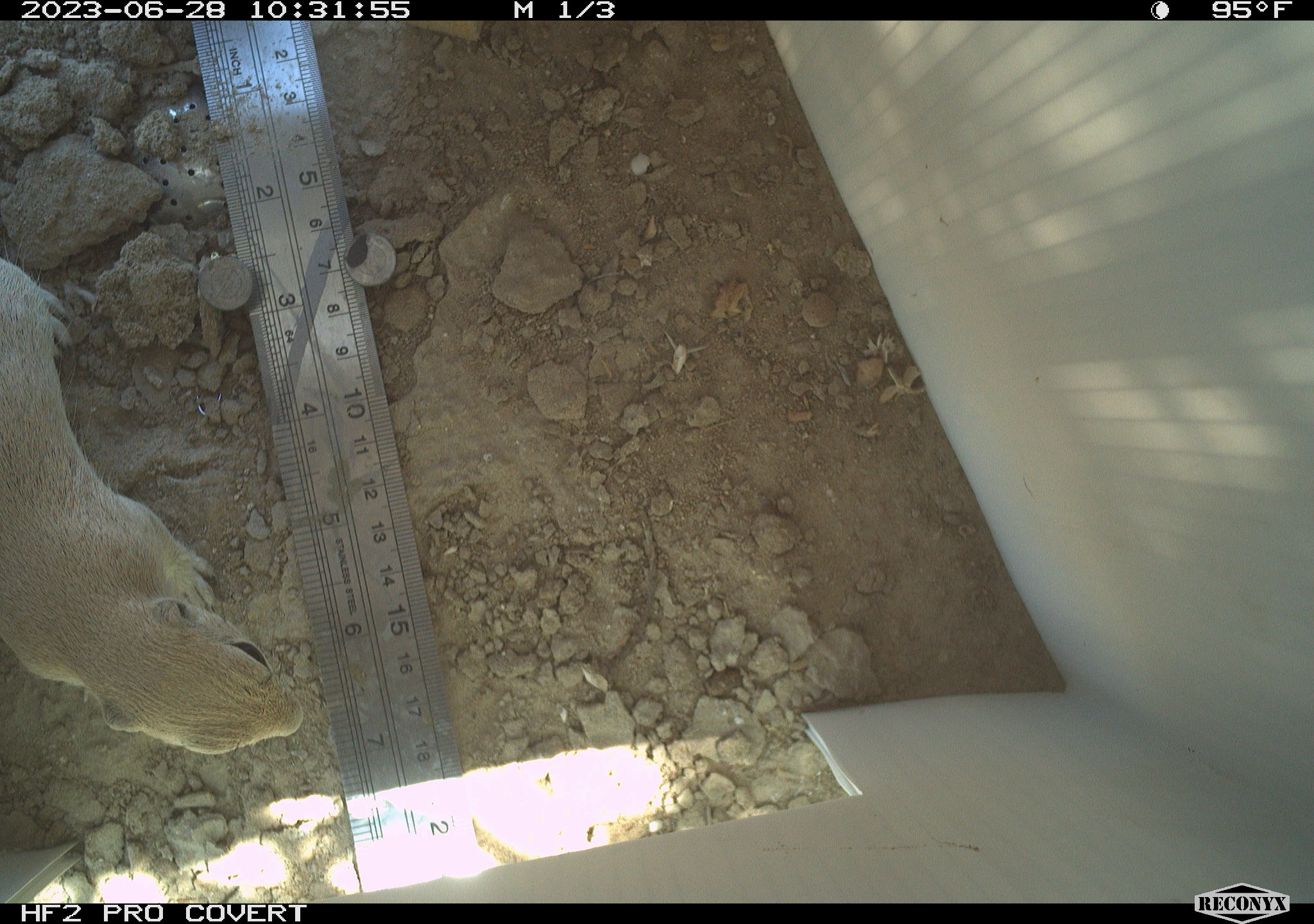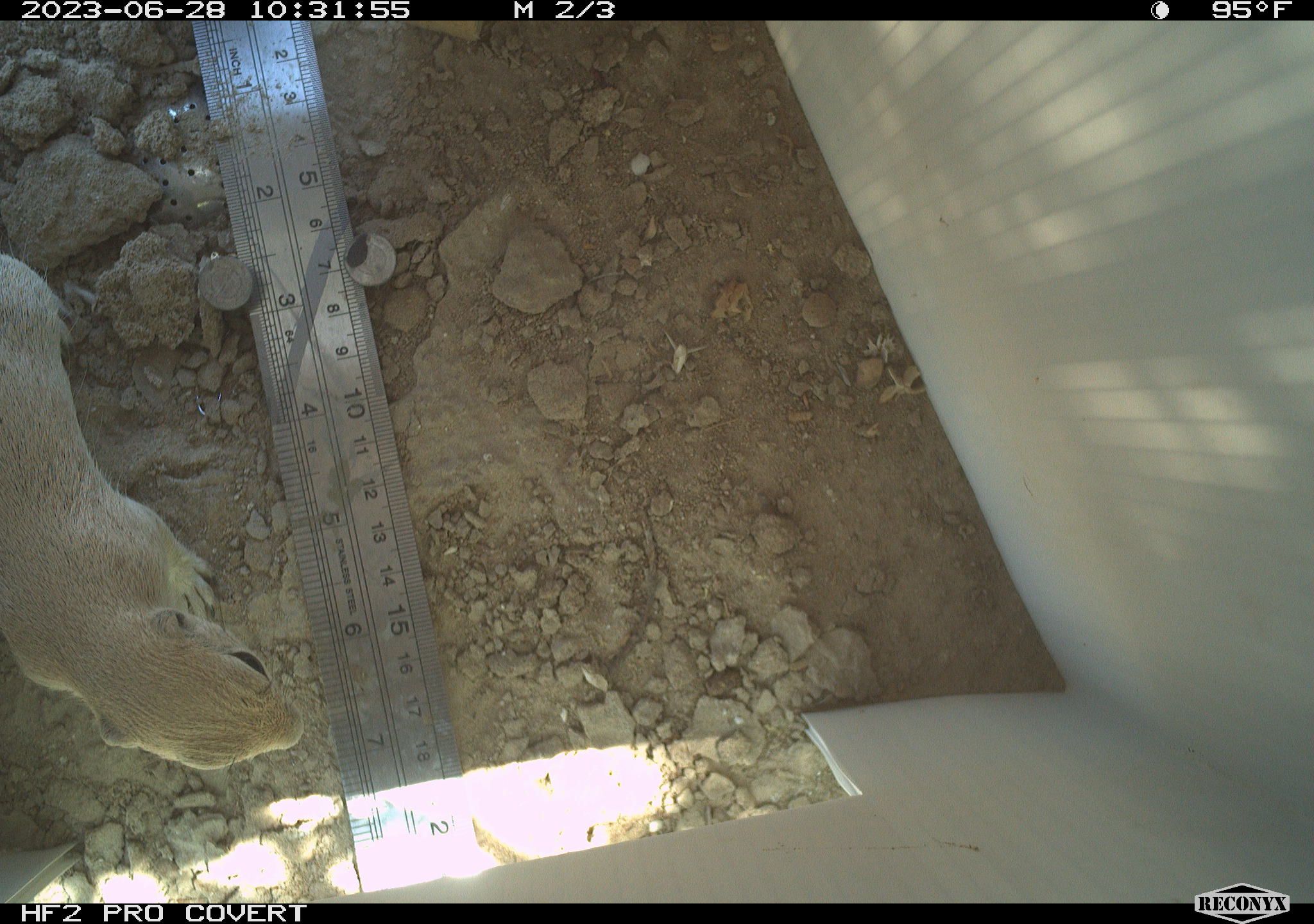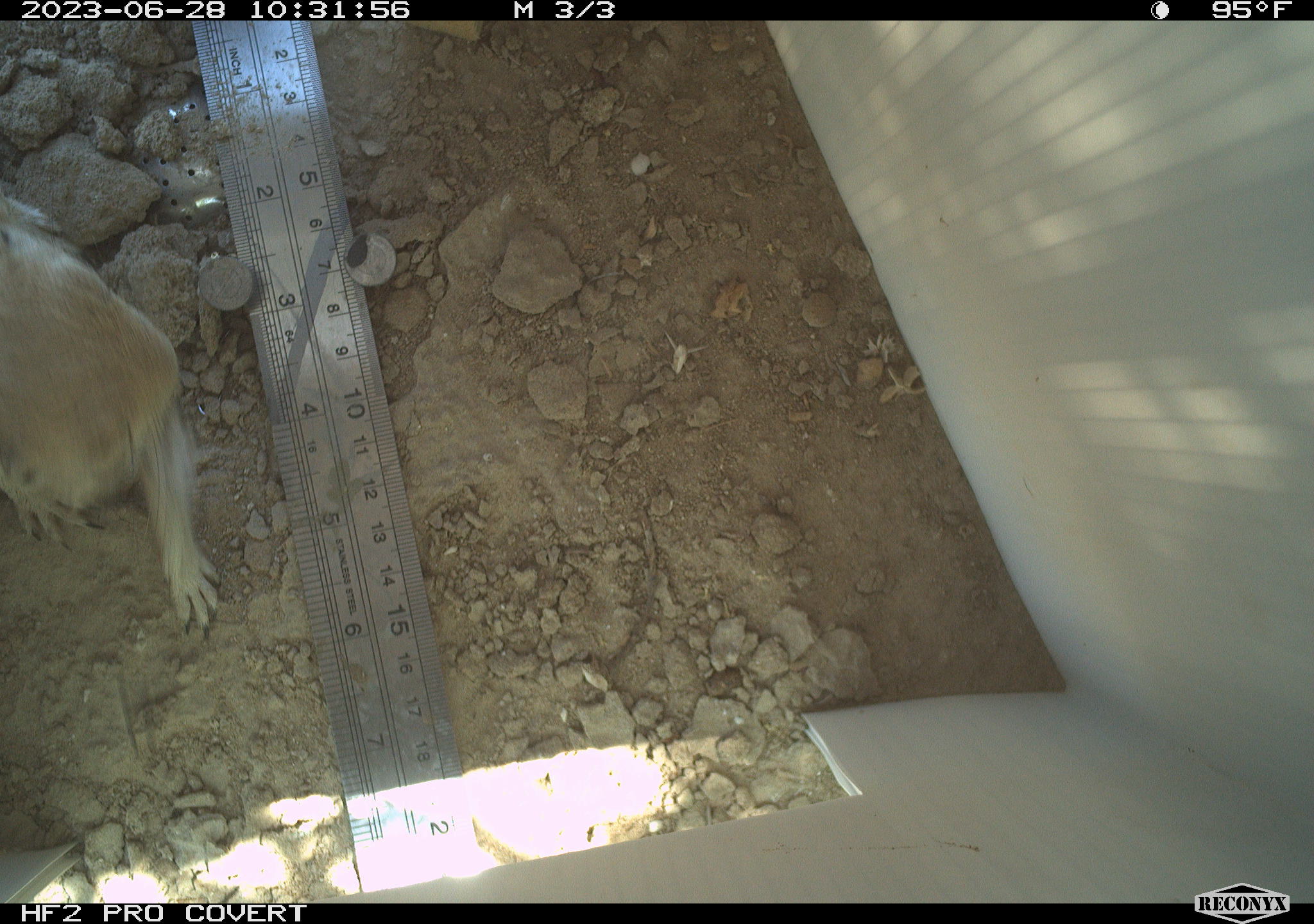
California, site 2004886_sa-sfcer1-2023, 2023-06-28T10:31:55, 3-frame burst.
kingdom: Animalia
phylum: Chordata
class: Mammalia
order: Rodentia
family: Sciuridae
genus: Xerospermophilus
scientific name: Xerospermophilus tereticaudus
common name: round-tailed ground squirrel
Round-tailed ground squirrel (Xerospermophilus tereticaudus).